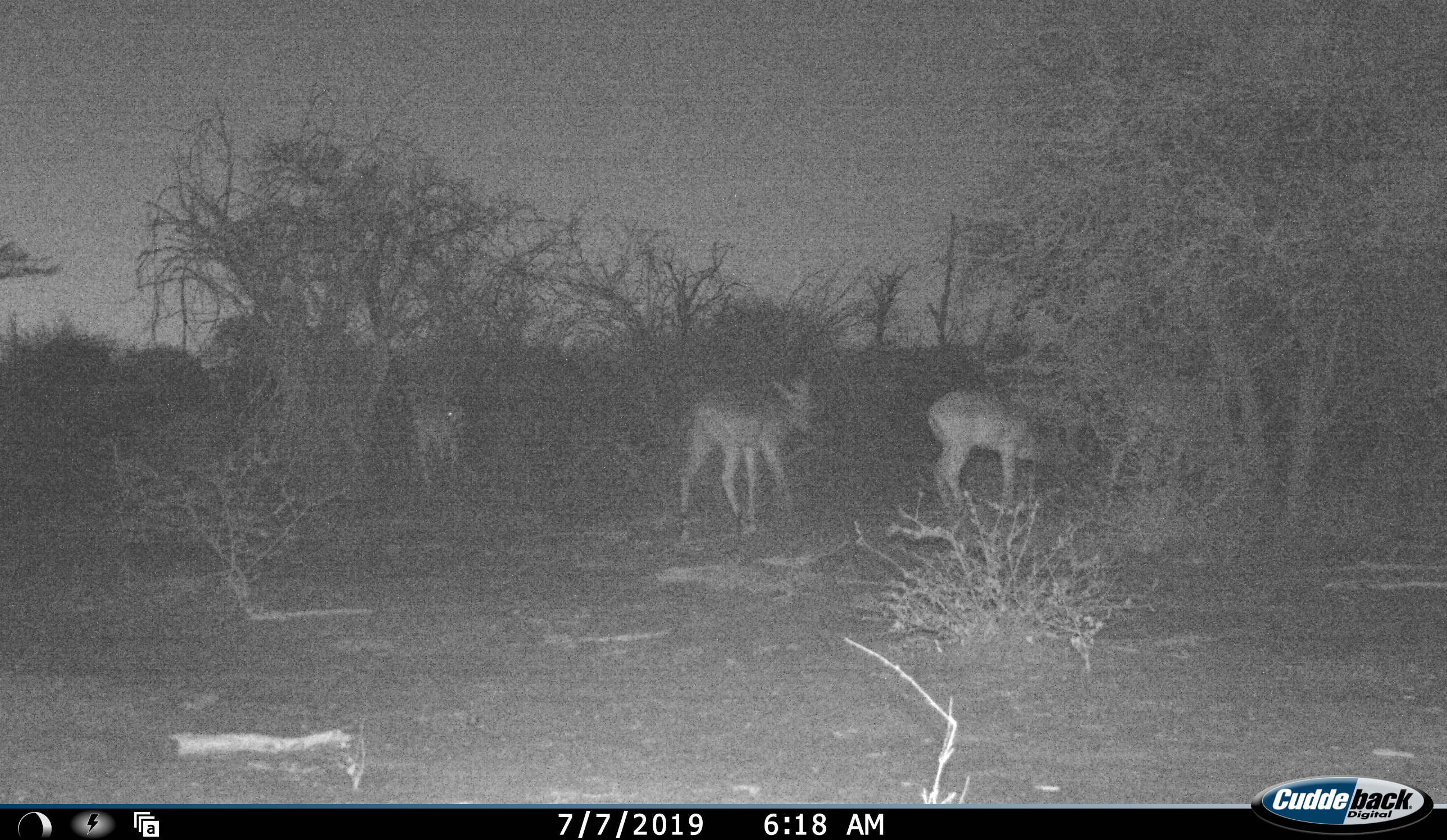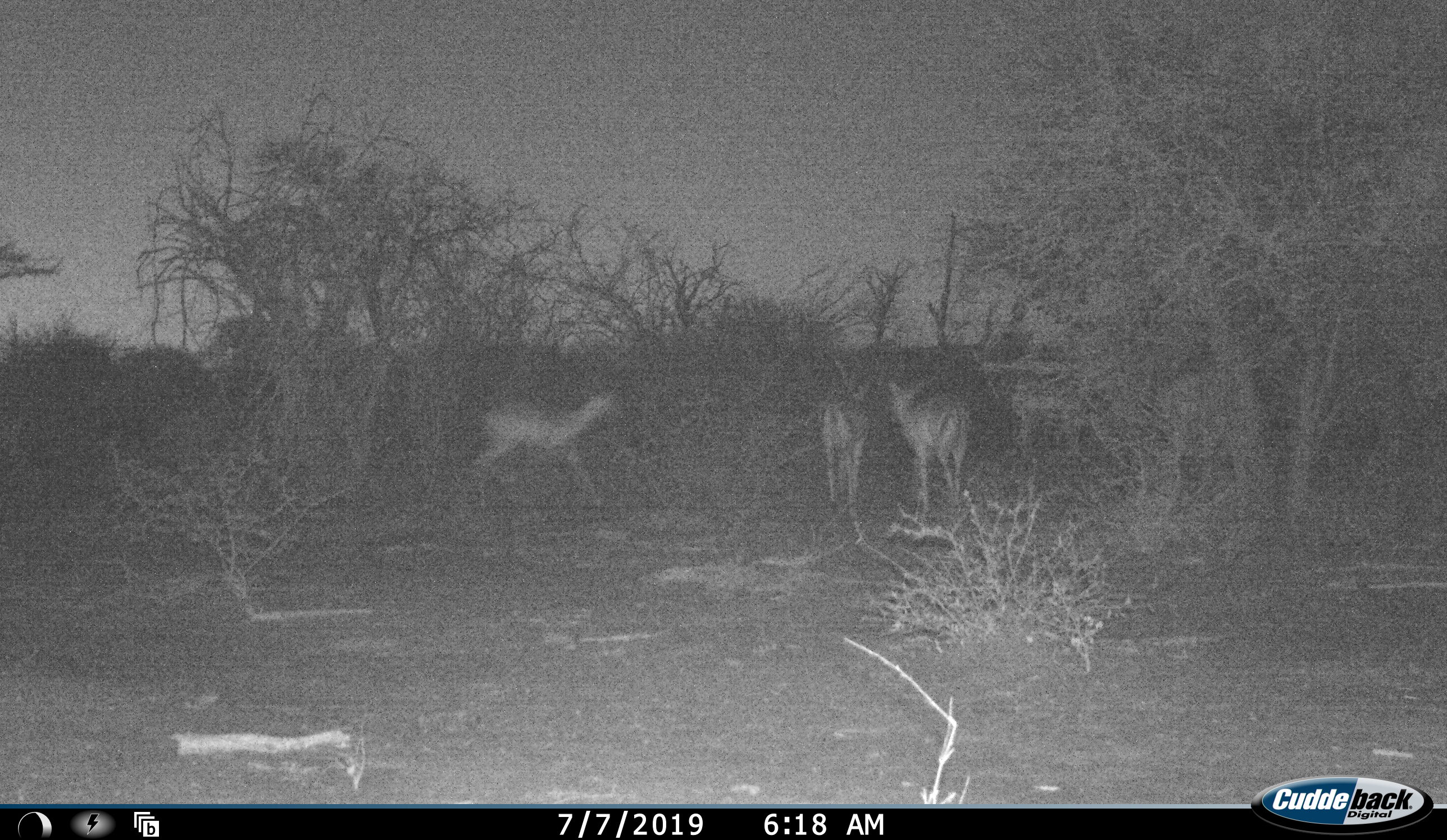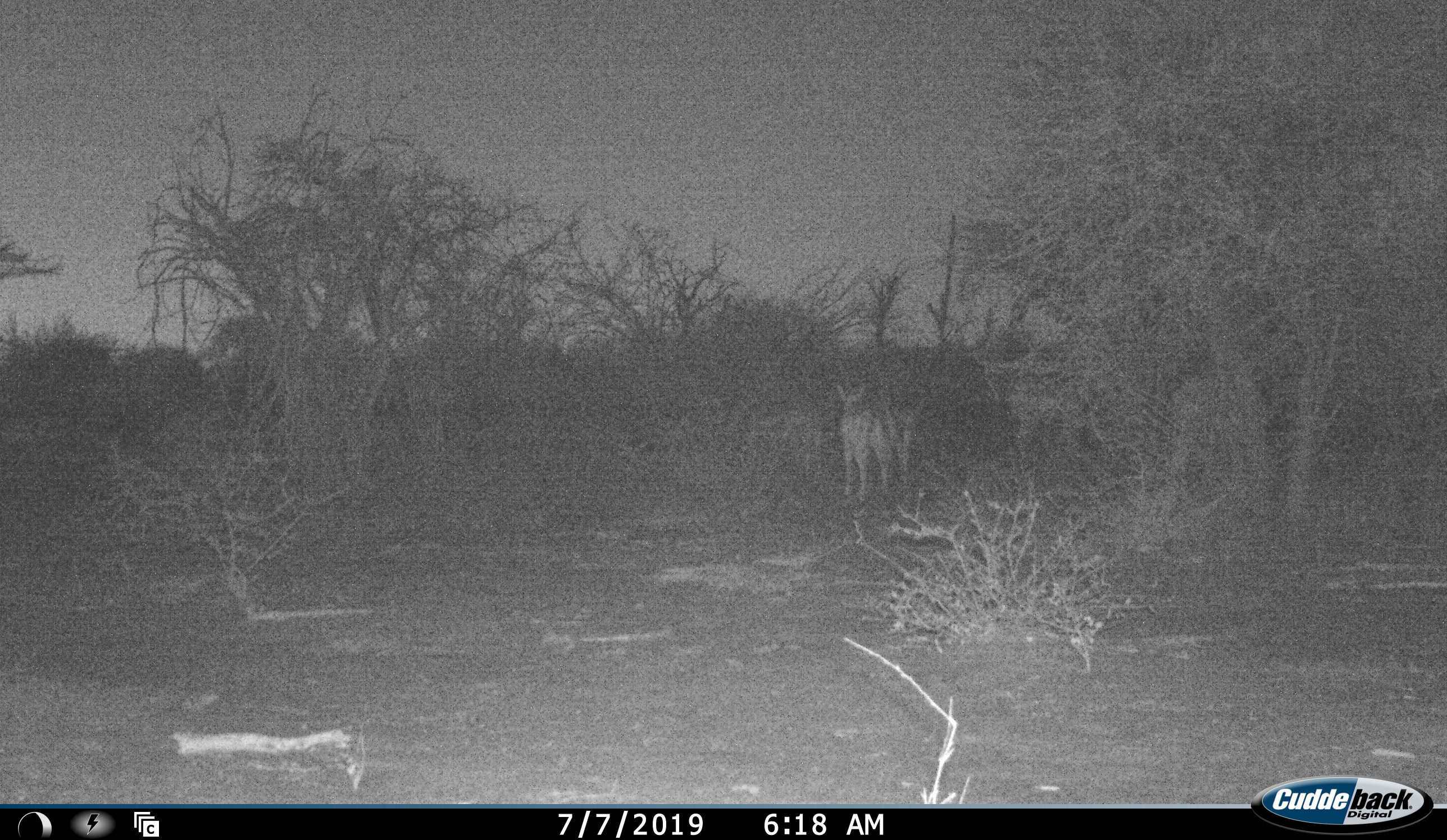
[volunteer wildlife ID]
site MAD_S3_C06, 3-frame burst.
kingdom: Animalia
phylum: Chordata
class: Mammalia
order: Artiodactyla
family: Bovidae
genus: Aepyceros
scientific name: Aepyceros melampus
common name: impala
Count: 4.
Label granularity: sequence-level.